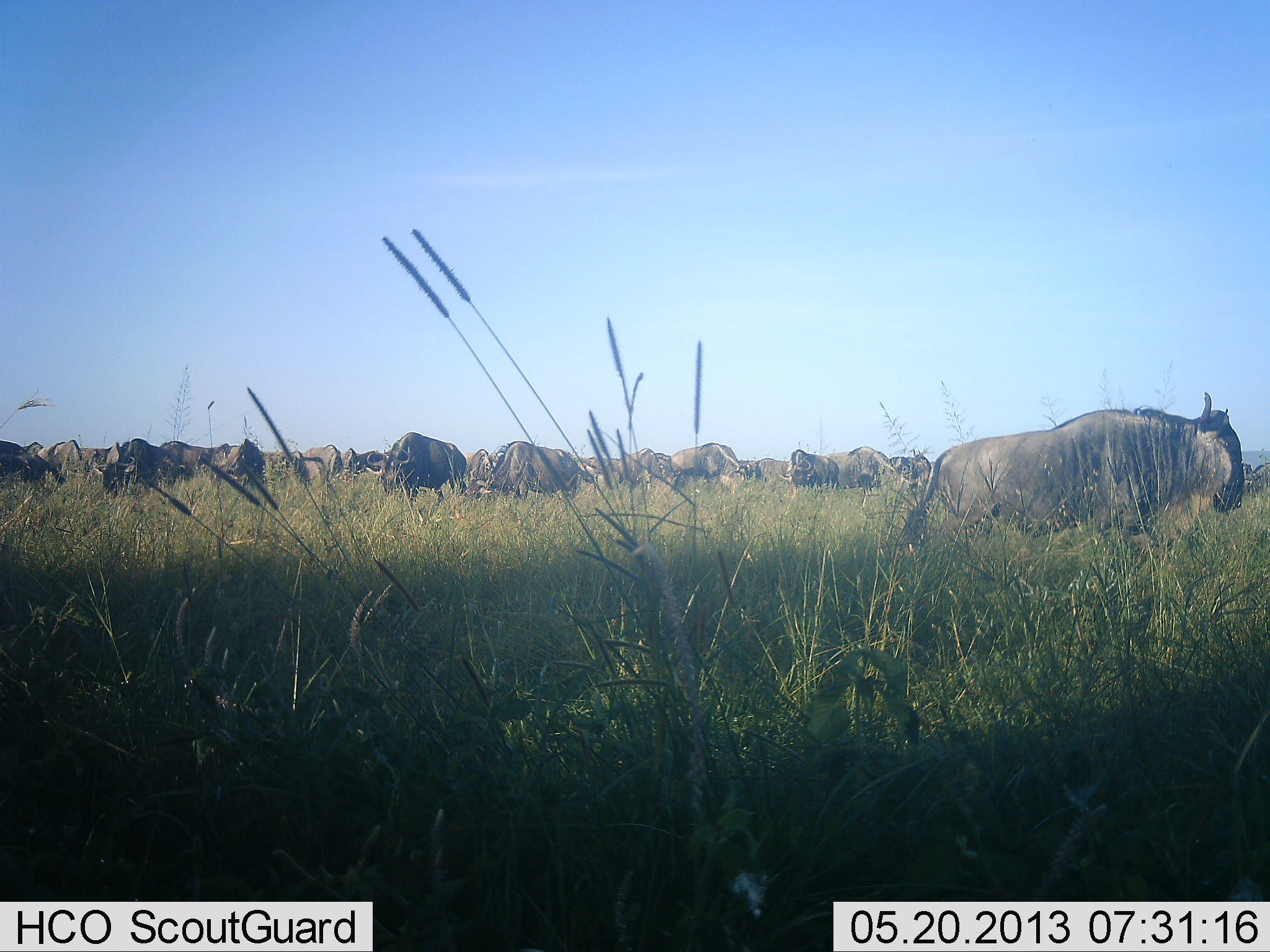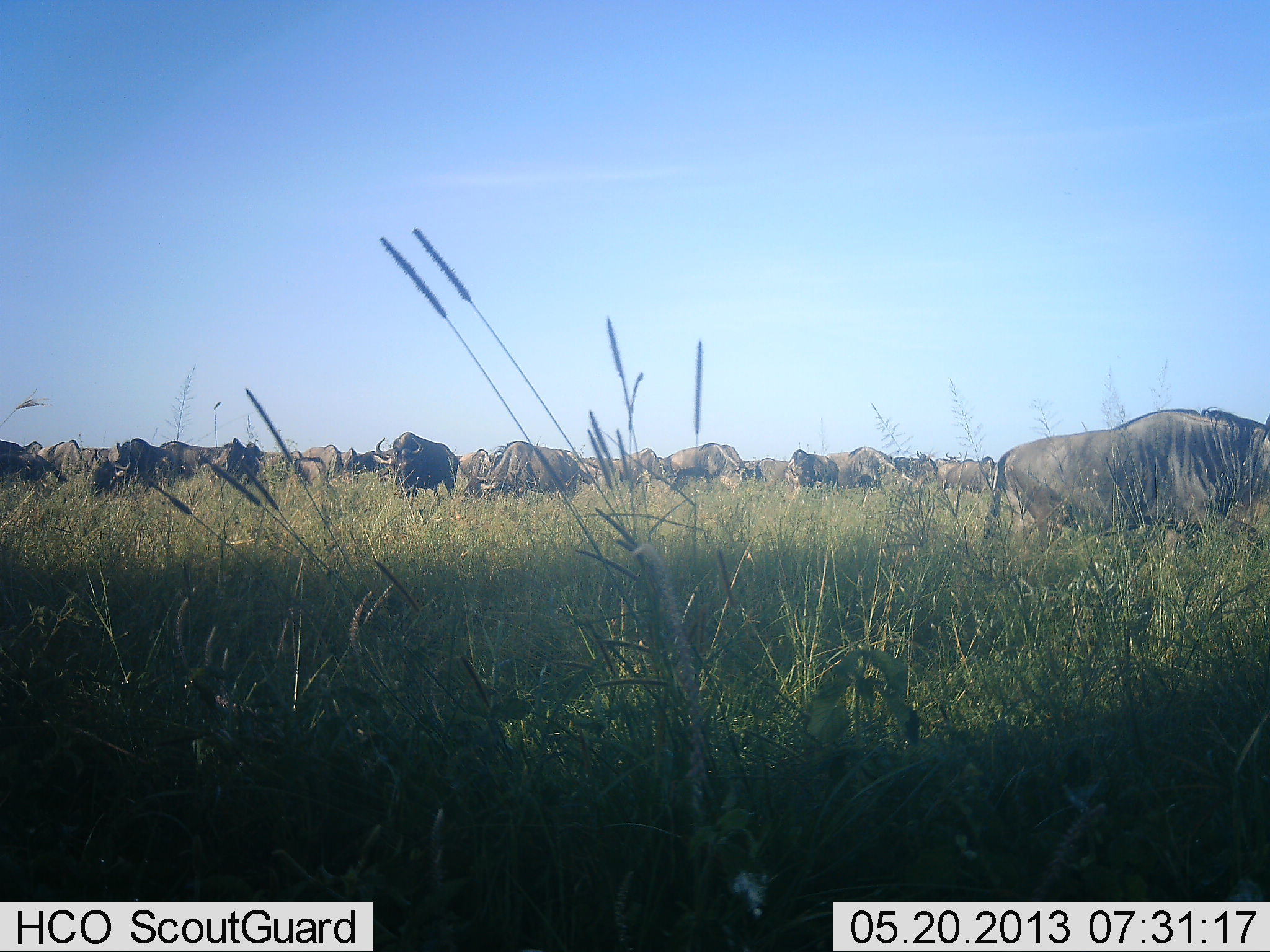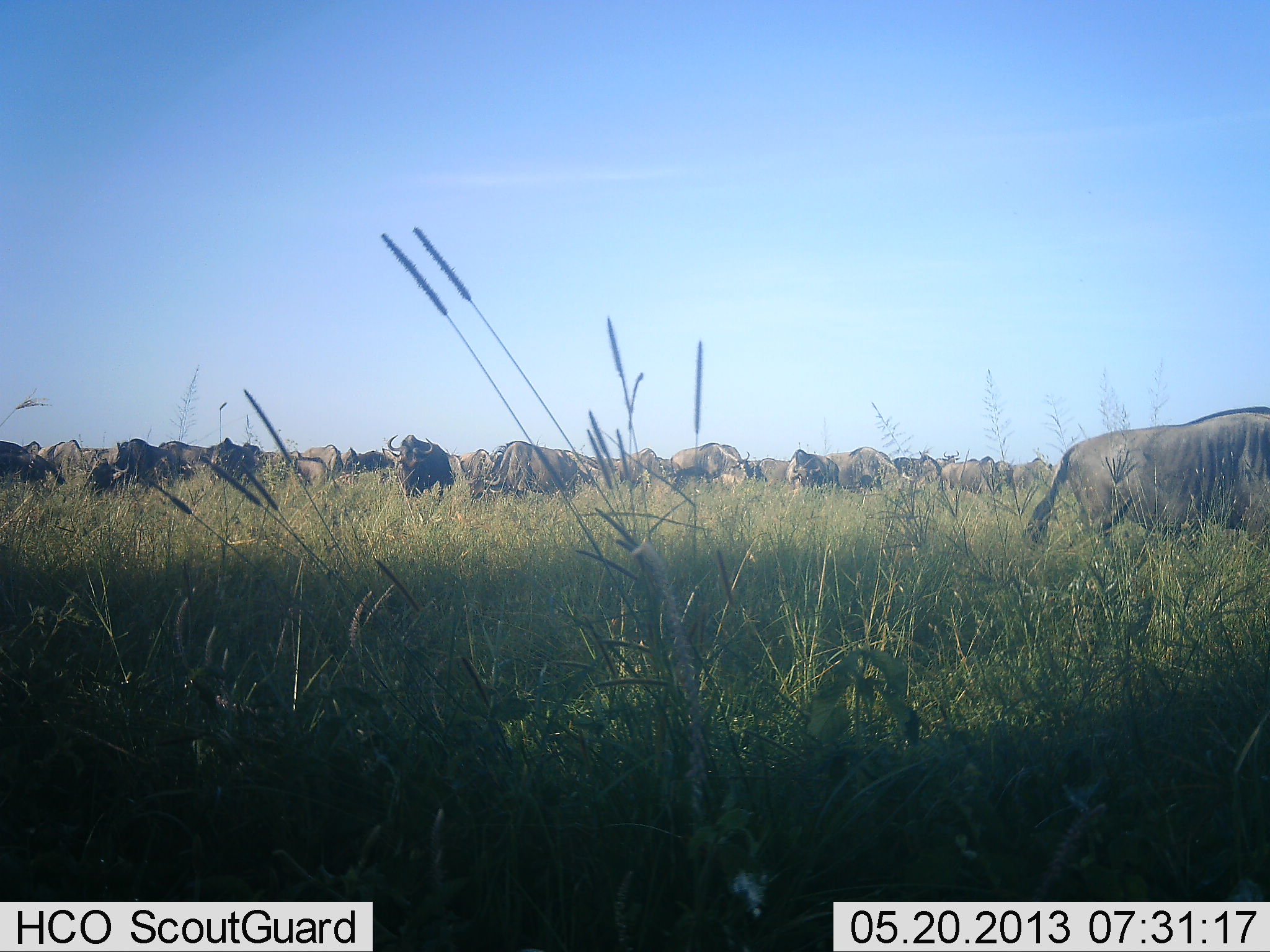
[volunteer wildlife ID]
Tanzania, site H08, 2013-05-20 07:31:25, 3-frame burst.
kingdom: Animalia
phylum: Chordata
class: Mammalia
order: Artiodactyla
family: Bovidae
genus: Connochaetes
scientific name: Connochaetes taurinus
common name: blue wildebeest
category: wildebeest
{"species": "wildebeest (blue wildebeest) (Connochaetes taurinus)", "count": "11-50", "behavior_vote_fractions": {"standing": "60%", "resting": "0%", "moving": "50%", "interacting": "0%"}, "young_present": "0%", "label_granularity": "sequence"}